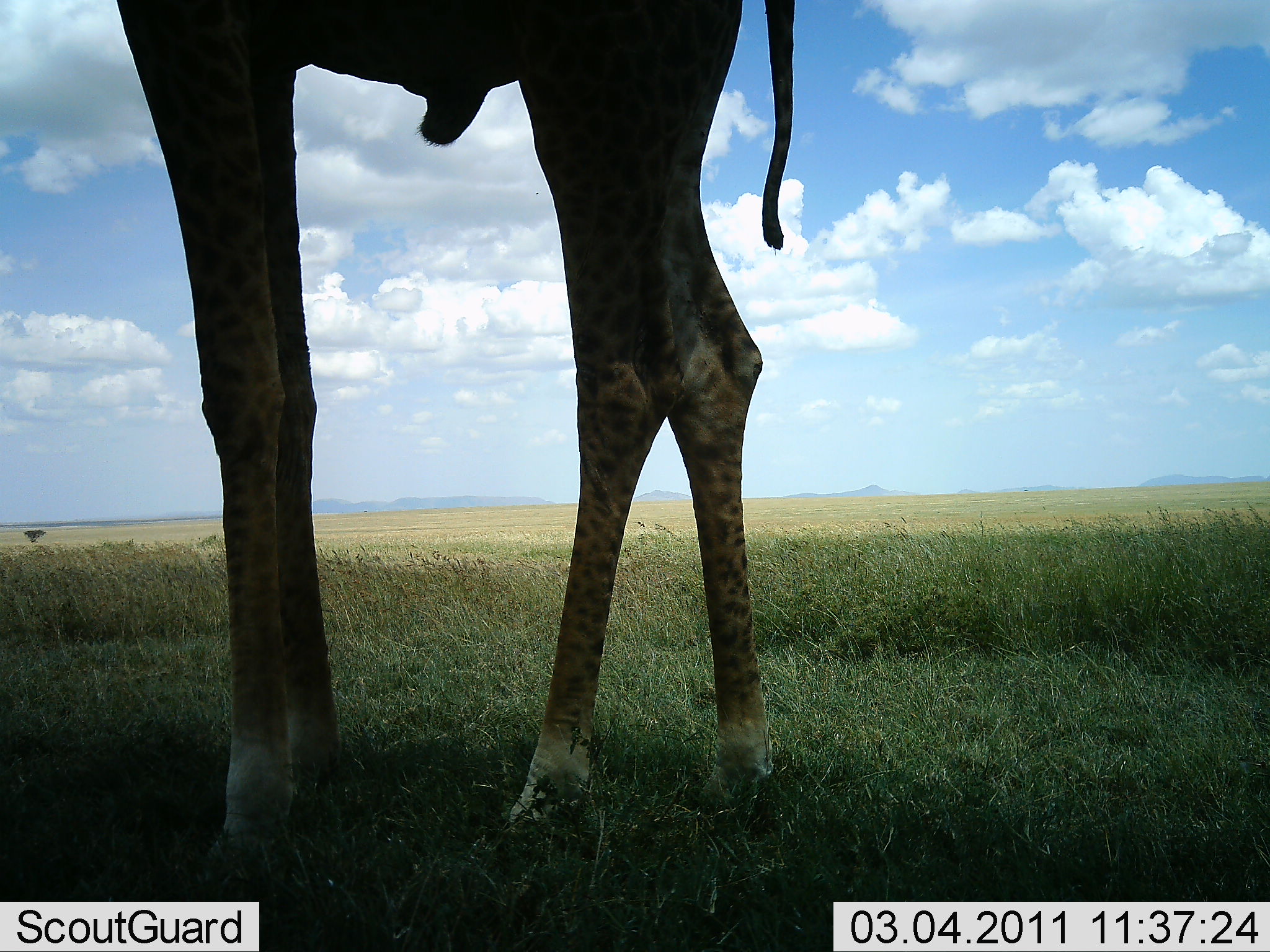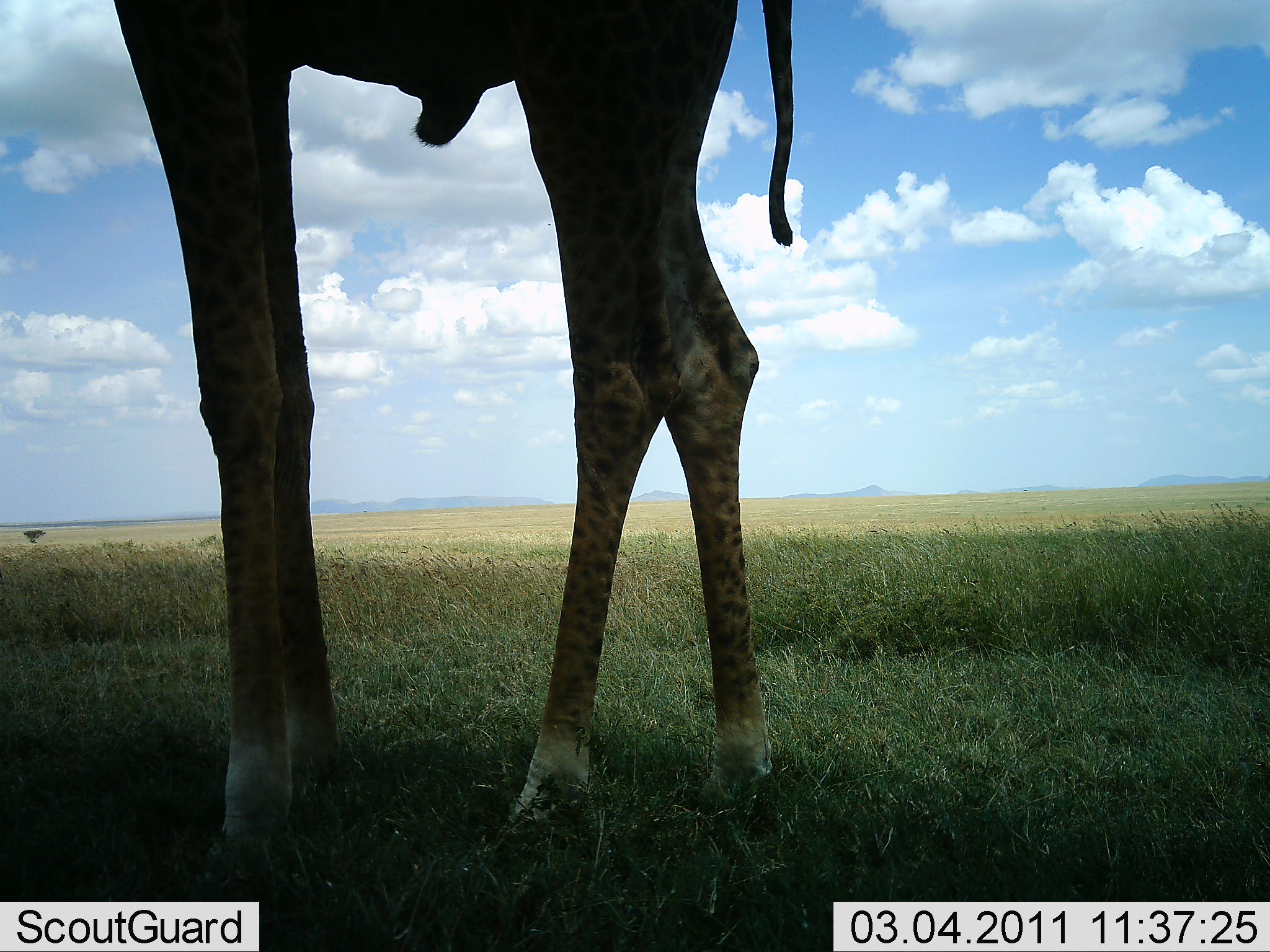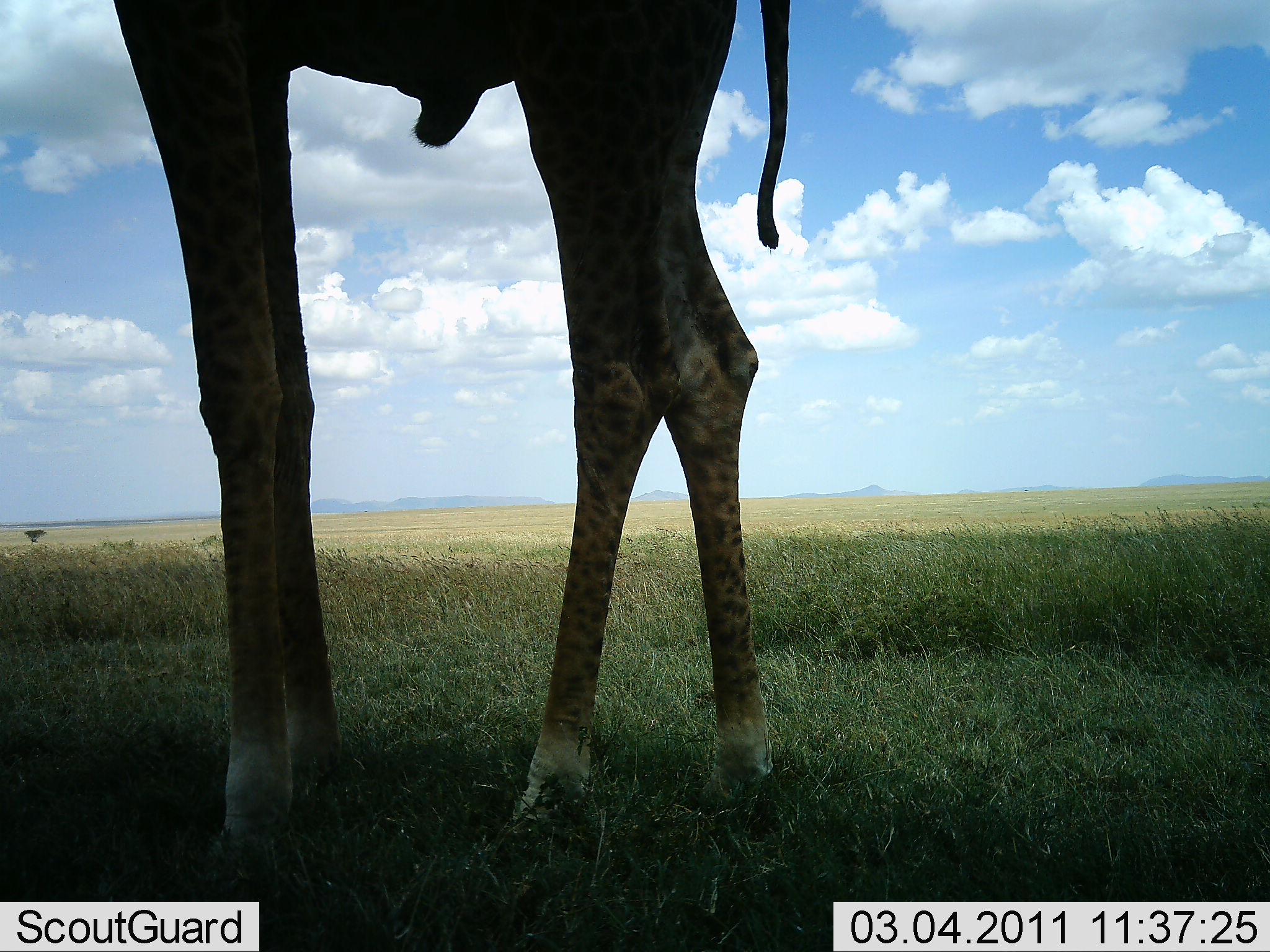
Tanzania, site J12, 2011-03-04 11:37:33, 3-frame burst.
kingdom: Animalia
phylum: Chordata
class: Mammalia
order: Artiodactyla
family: Giraffidae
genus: Giraffa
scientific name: Giraffa camelopardalis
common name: giraffe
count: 1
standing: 100%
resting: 0%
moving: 0%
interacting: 0%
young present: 0%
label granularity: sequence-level